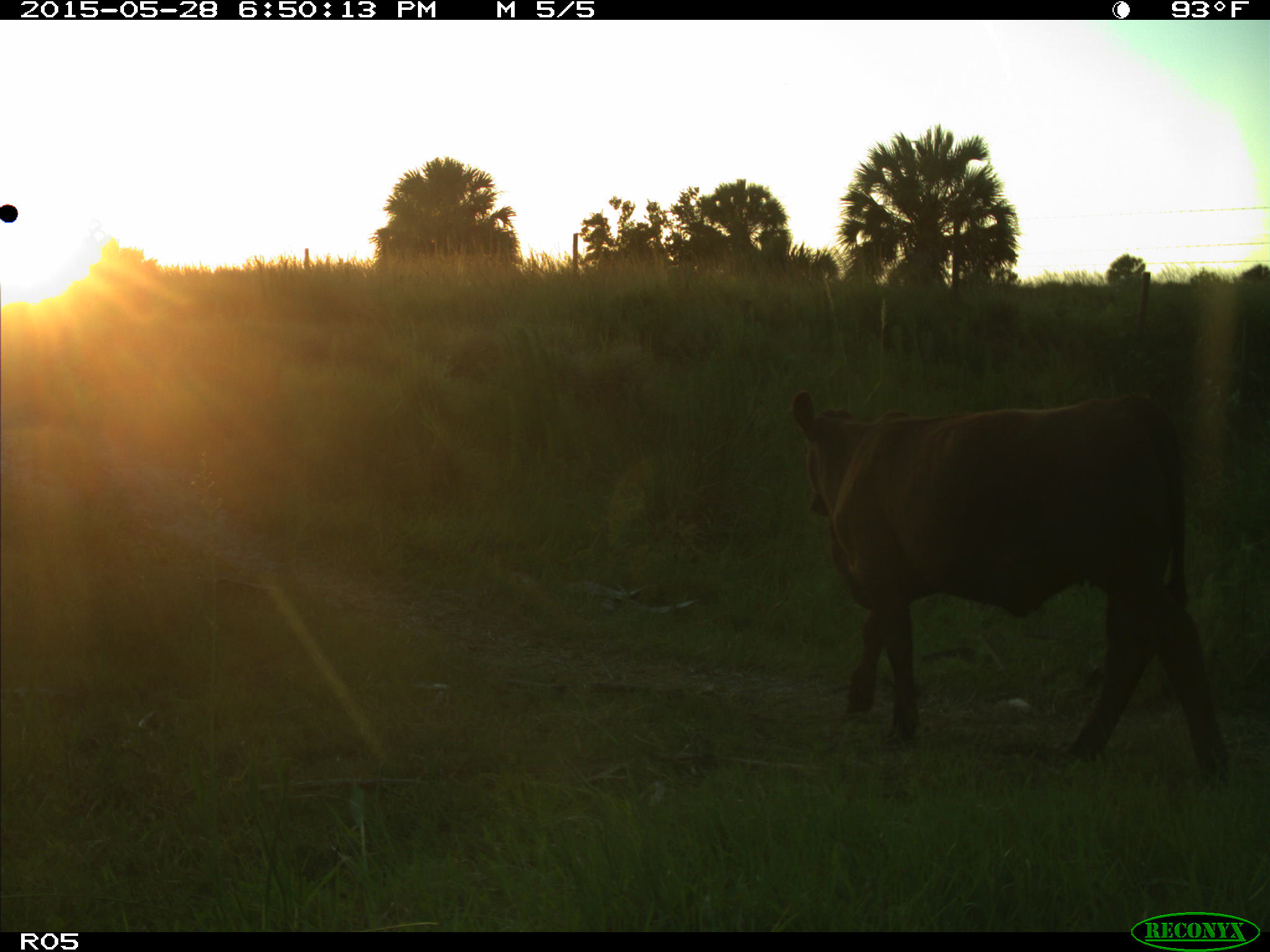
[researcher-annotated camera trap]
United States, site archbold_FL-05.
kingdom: Animalia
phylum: Chordata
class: Mammalia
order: Artiodactyla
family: Bovidae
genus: Bos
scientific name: Bos taurus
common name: domestic cow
Bos taurus (domestic cow).